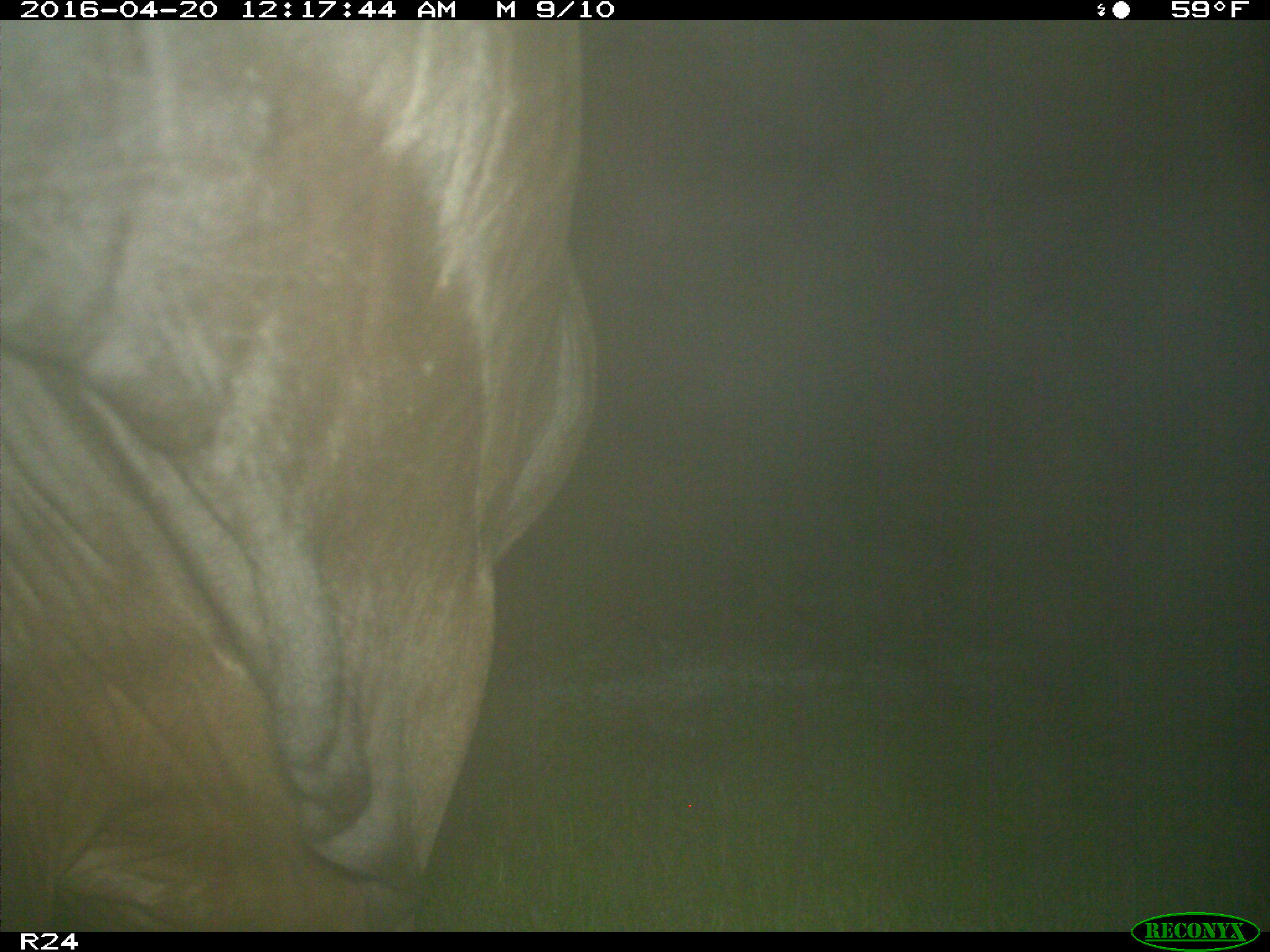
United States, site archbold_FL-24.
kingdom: Animalia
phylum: Chordata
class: Mammalia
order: Artiodactyla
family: Bovidae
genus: Bos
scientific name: Bos taurus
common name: domestic cow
Bos taurus (domestic cow).